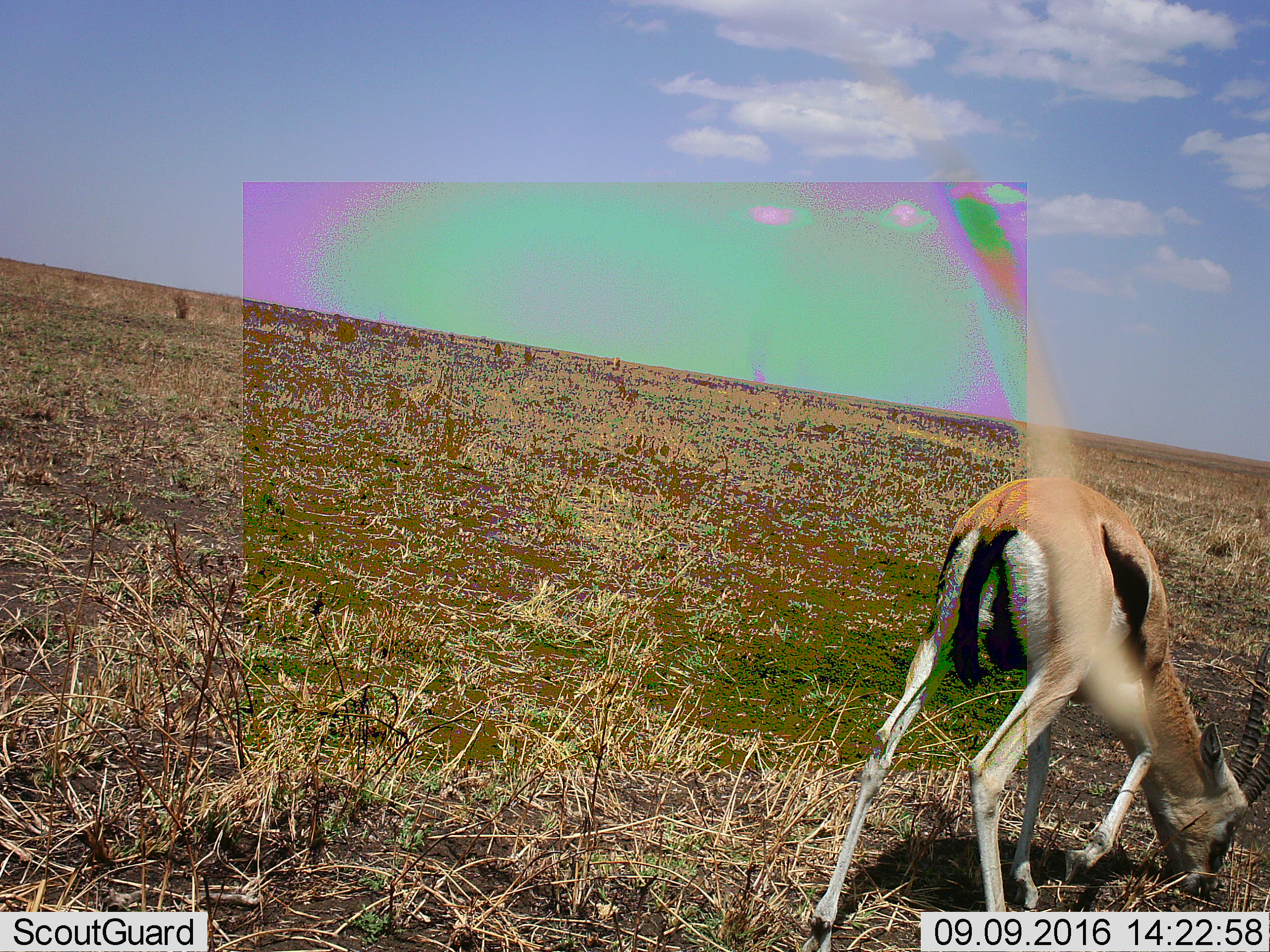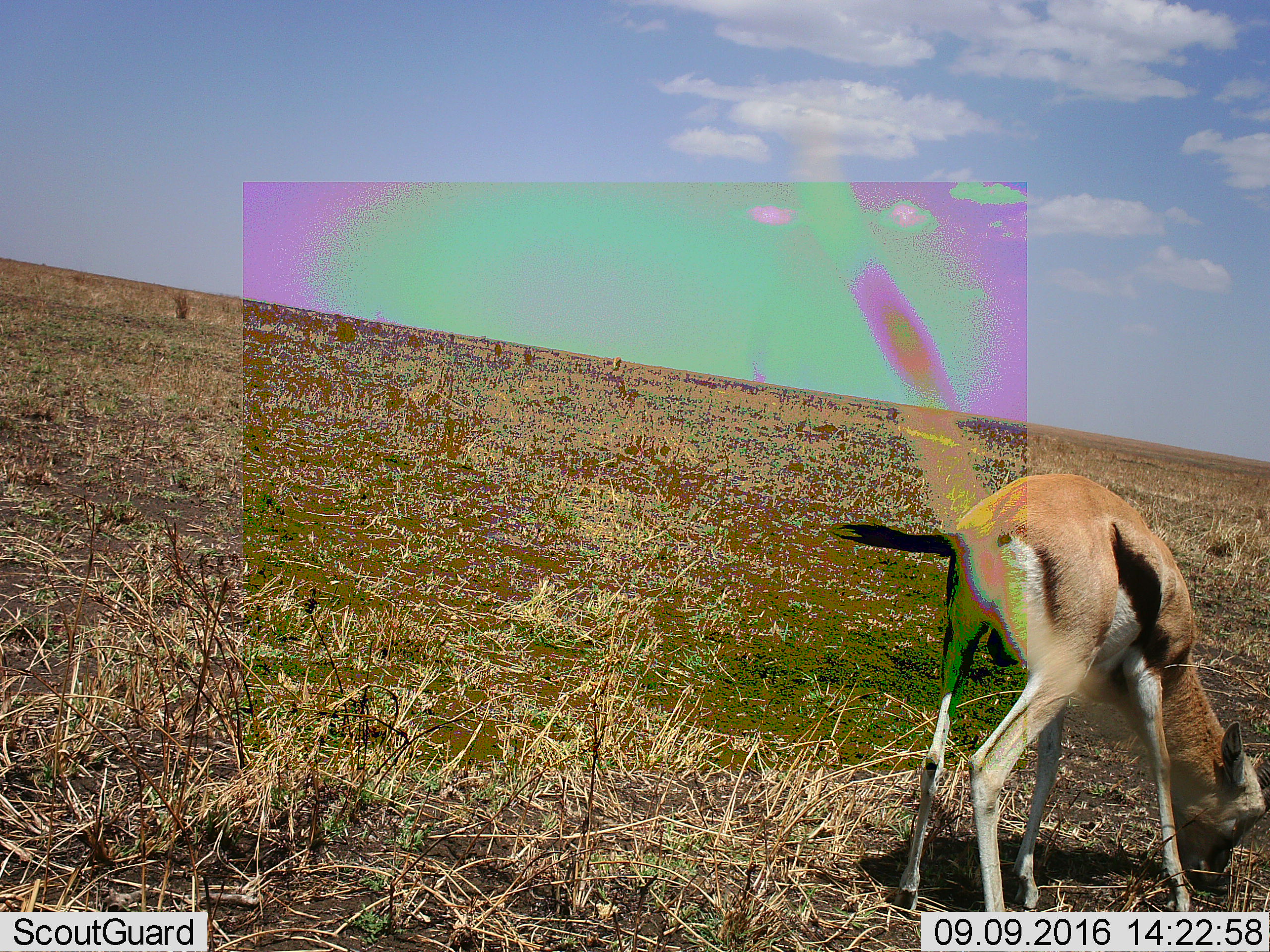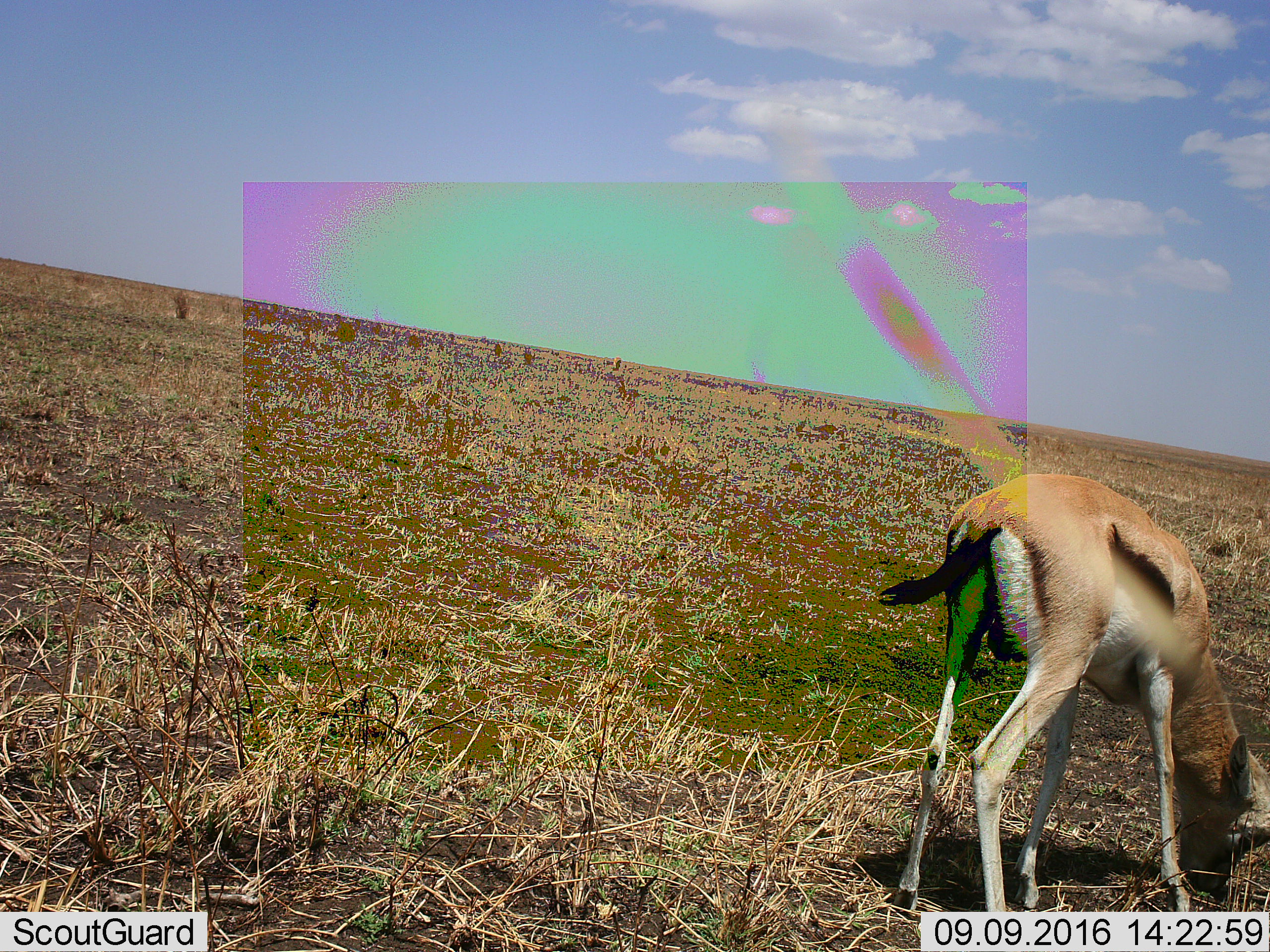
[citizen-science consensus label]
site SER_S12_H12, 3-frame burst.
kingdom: Animalia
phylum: Chordata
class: Mammalia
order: Artiodactyla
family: Bovidae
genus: Eudorcas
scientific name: Eudorcas thomsonii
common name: thomson's gazelle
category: gazellethomsons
Gazellethomsons (thomson's gazelle) (Eudorcas thomsonii), count 1. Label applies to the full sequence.